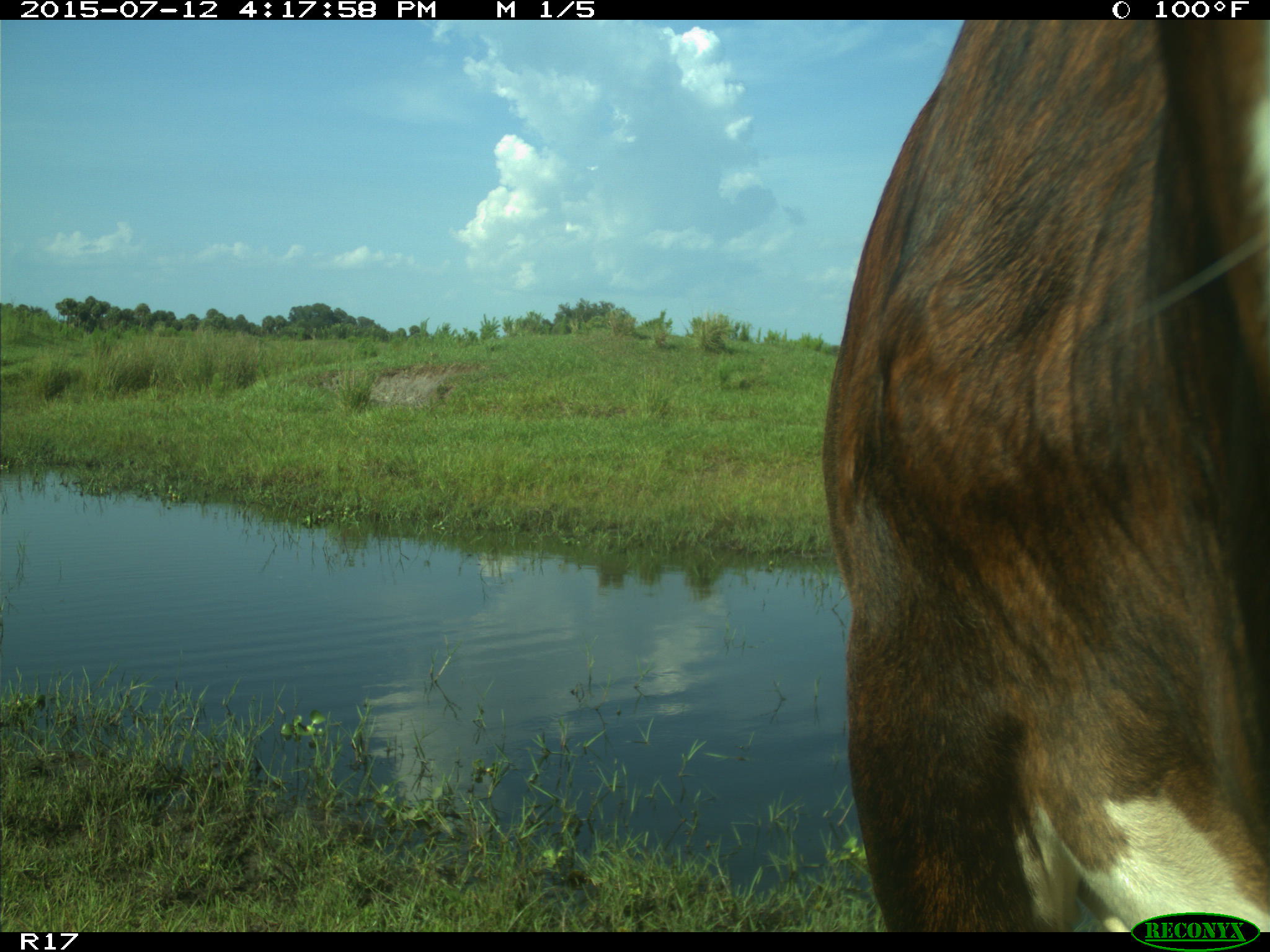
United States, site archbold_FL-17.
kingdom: Animalia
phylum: Chordata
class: Mammalia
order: Artiodactyla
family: Bovidae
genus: Bos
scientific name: Bos taurus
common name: domestic cow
Bos taurus (domestic cow).